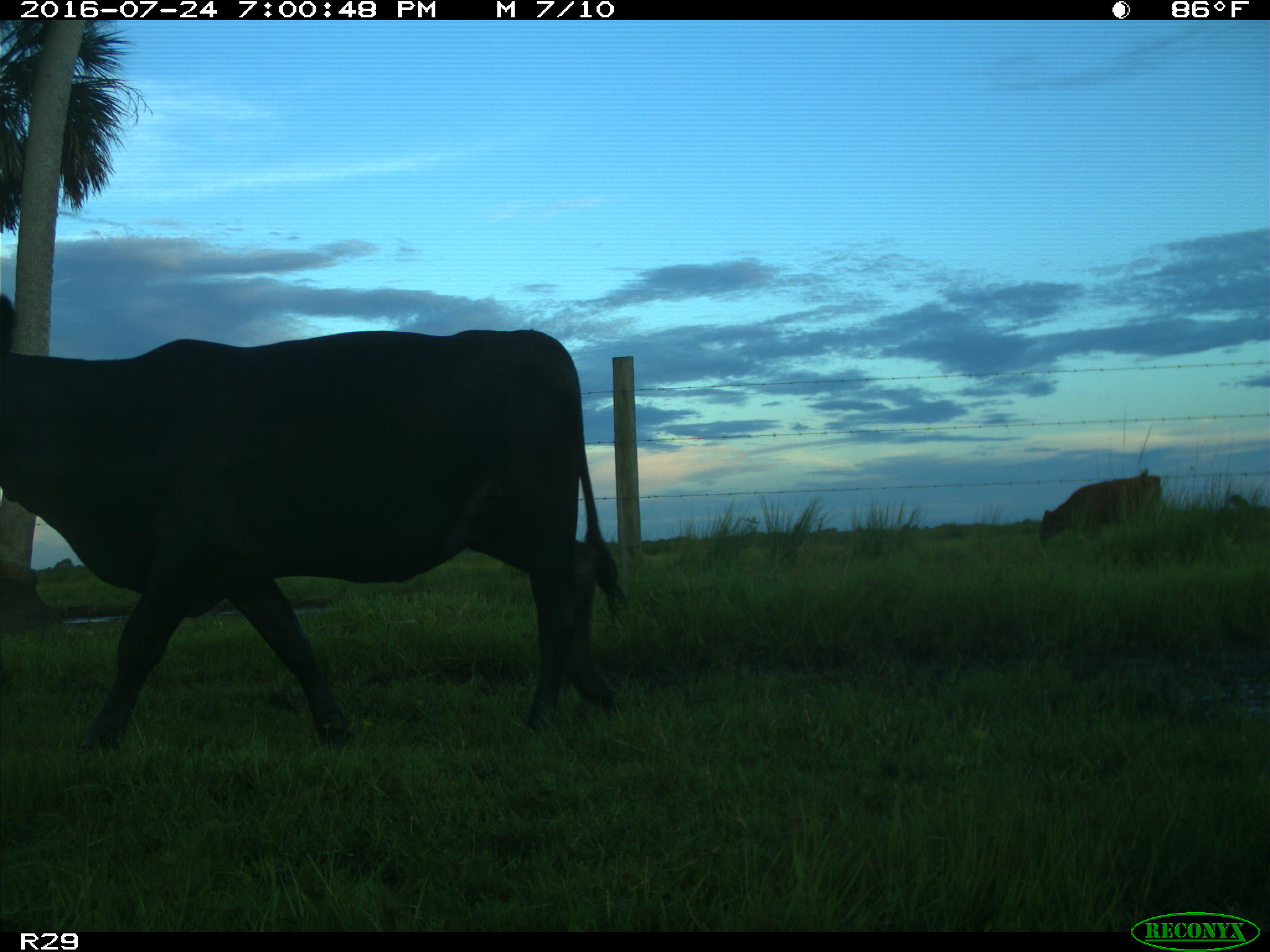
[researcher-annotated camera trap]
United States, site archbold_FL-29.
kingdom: Animalia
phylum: Chordata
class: Mammalia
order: Artiodactyla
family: Bovidae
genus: Bos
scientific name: Bos taurus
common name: domestic cow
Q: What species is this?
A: Bos taurus (domestic cow).